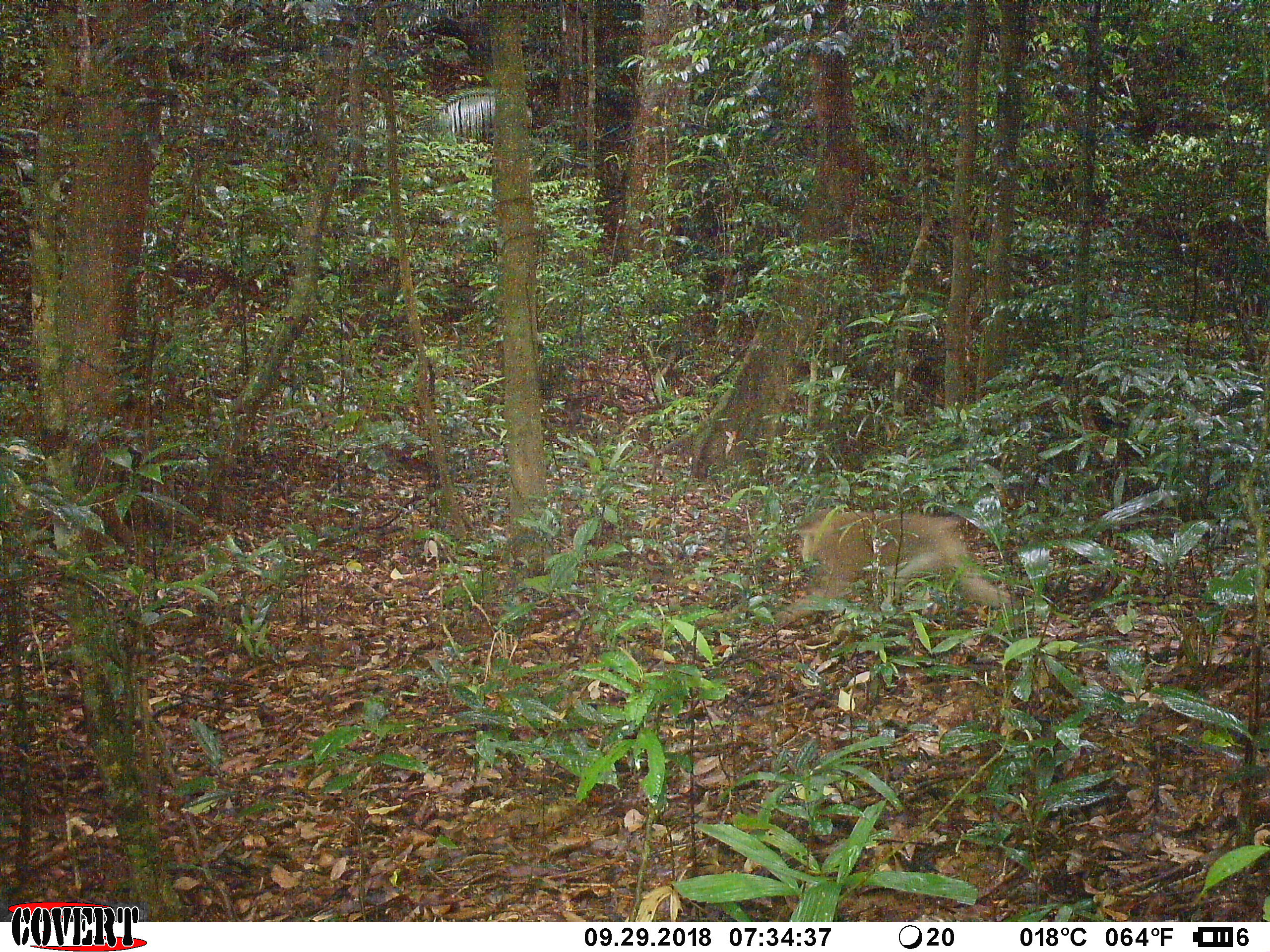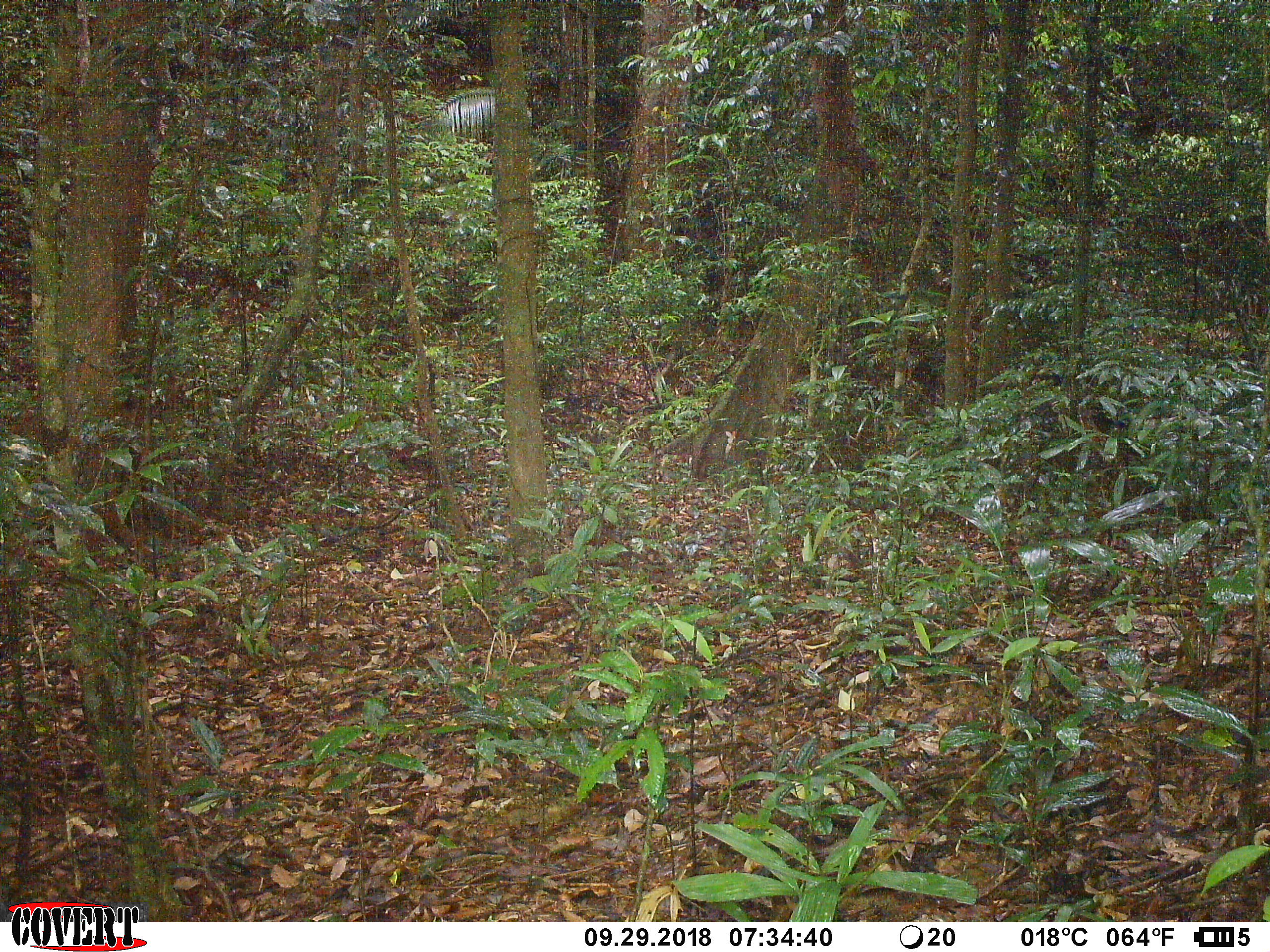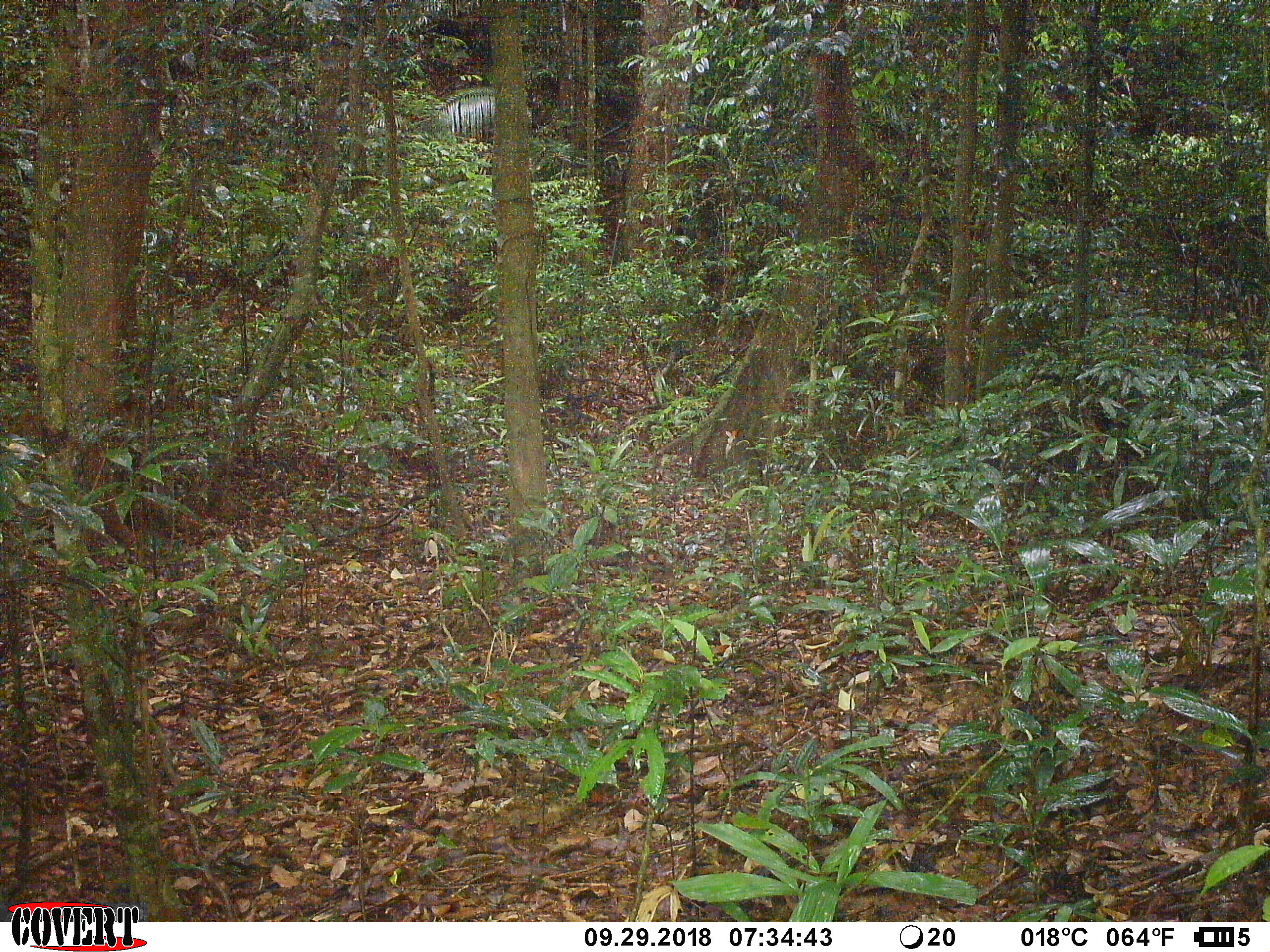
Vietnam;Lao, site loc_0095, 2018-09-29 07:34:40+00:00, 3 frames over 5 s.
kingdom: Animalia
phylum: Chordata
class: Mammalia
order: Primates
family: Cercopithecidae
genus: Macaca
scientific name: Macaca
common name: macaque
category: unidentified macaque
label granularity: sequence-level